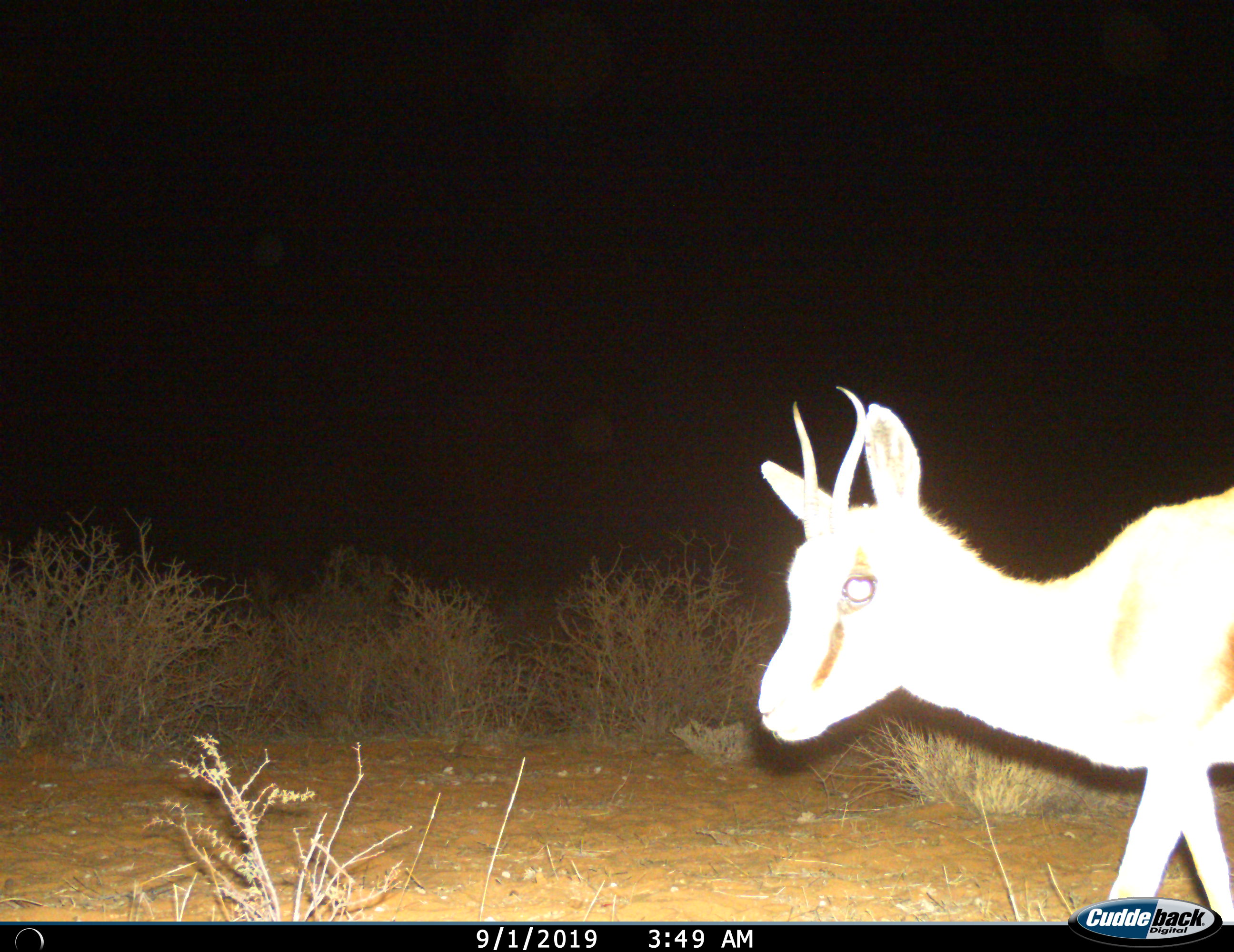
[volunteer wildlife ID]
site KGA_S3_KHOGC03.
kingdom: Animalia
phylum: Chordata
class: Mammalia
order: Artiodactyla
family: Bovidae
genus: Antidorcas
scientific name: Antidorcas marsupialis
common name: springbok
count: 1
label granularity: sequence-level